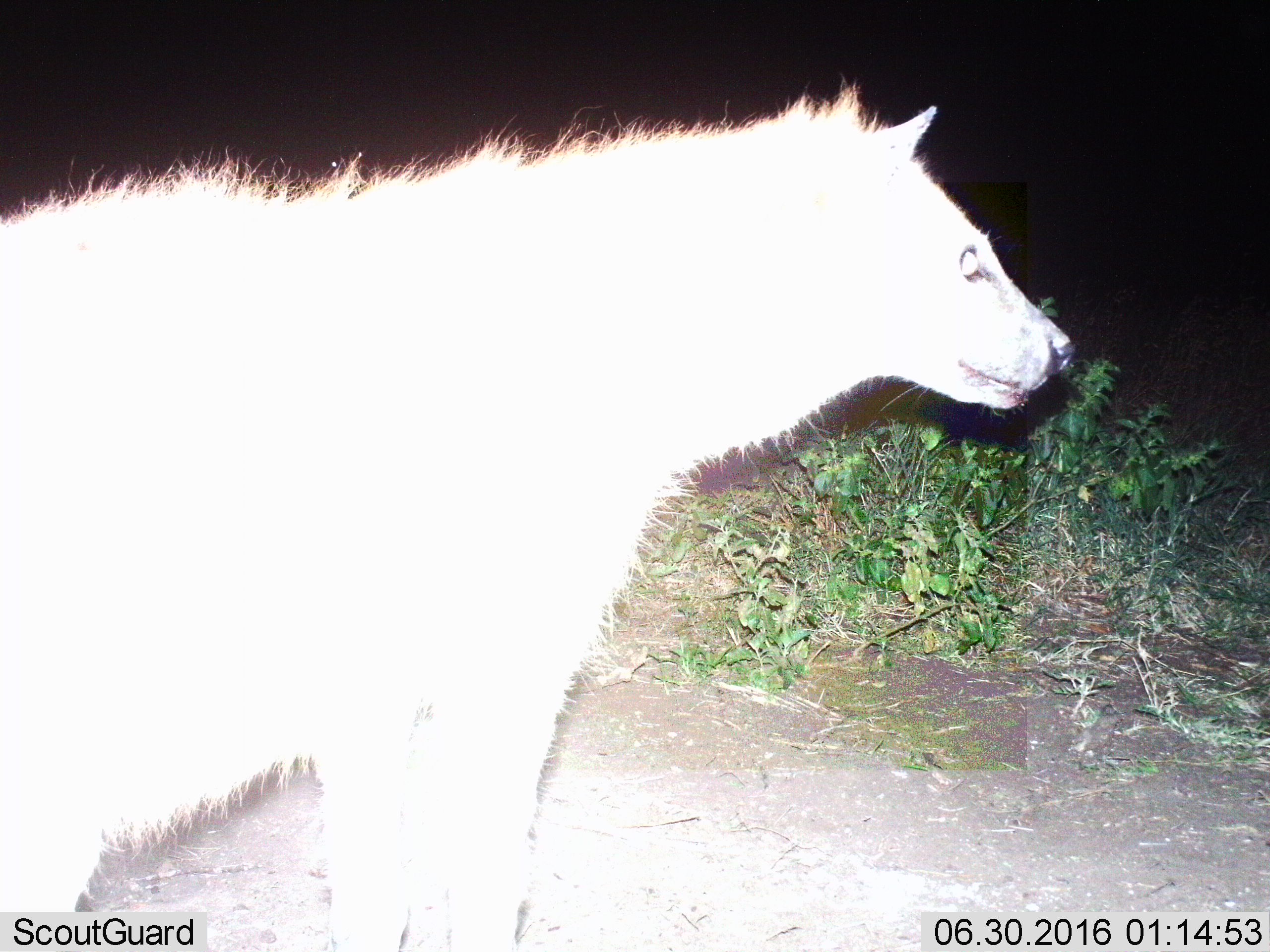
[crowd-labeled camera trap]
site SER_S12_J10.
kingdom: Animalia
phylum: Chordata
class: Mammalia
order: Carnivora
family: Hyaenidae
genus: Crocuta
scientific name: Crocuta crocuta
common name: spotted hyena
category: hyenaspotted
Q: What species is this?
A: Hyenaspotted (spotted hyena) (Crocuta crocuta).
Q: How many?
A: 1.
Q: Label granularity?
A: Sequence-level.